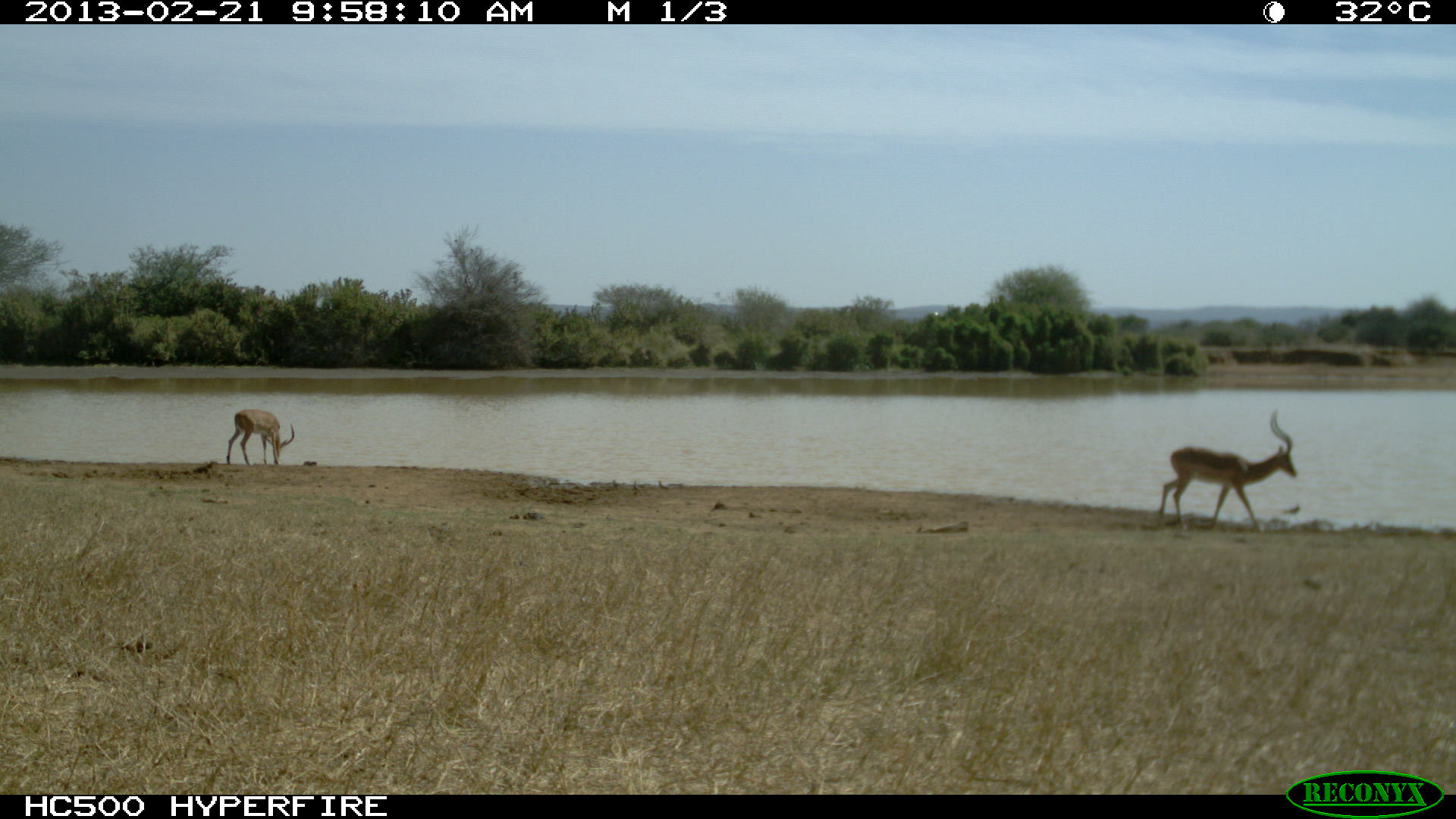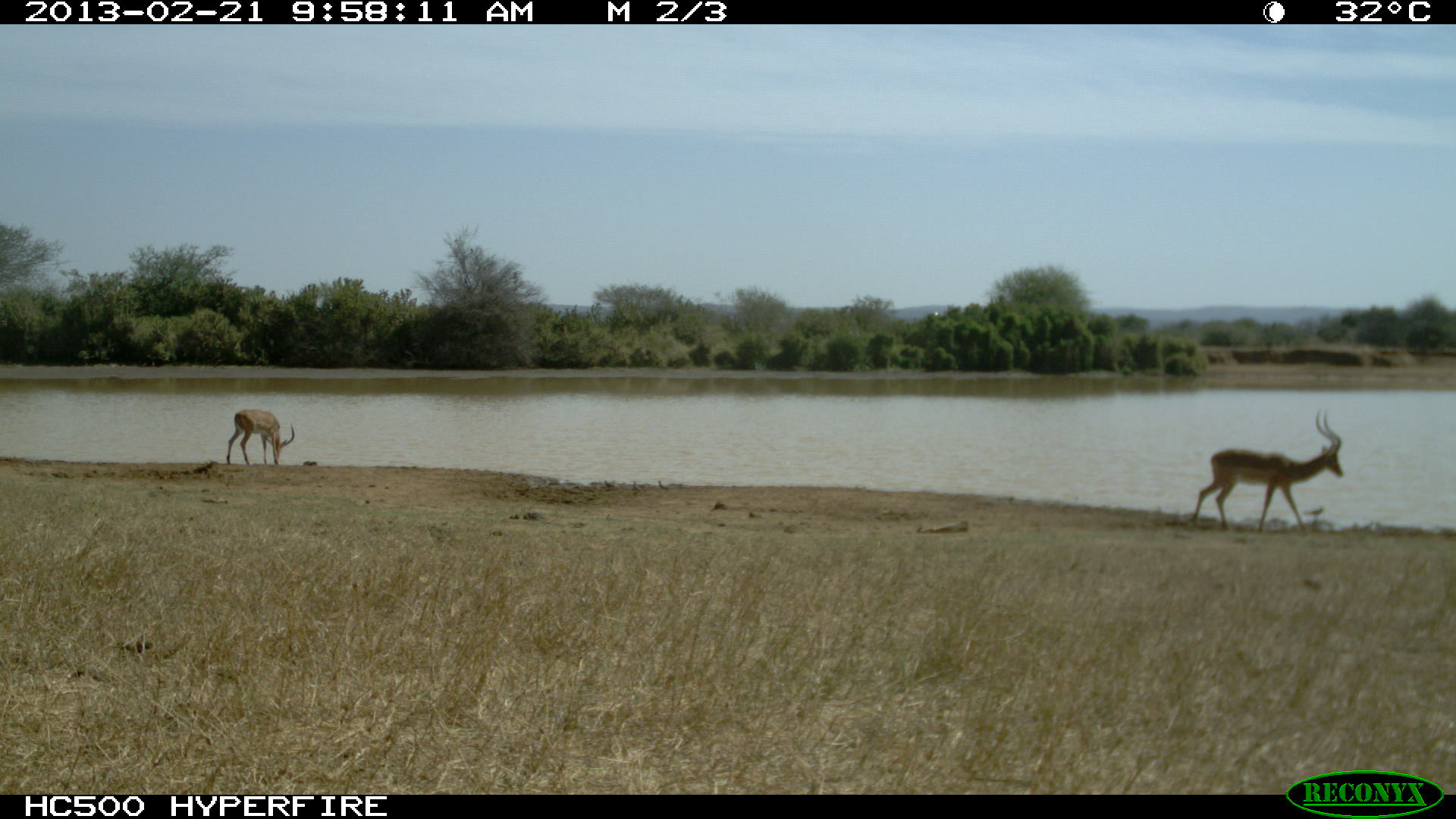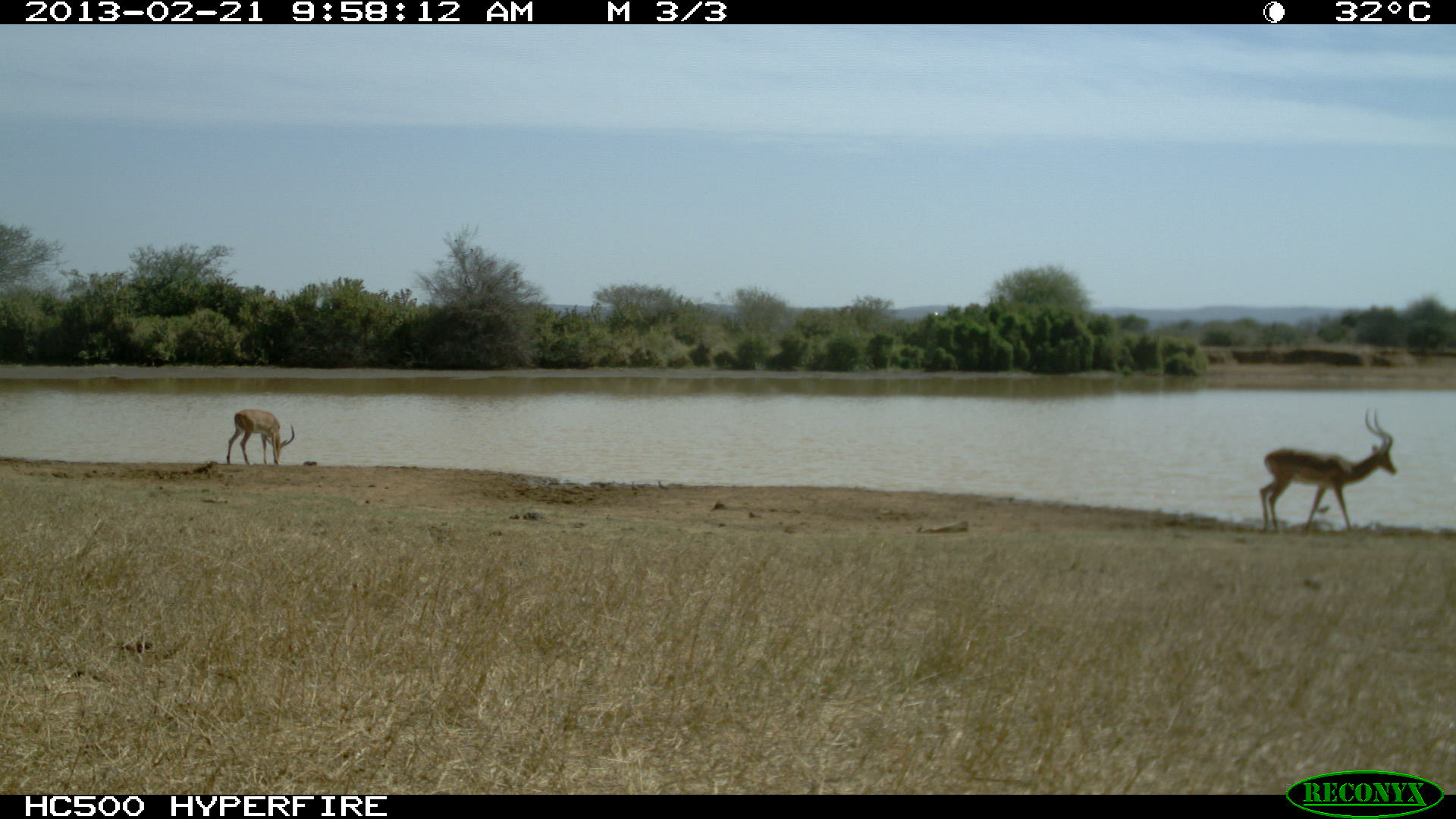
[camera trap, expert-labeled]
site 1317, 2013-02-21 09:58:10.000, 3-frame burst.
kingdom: Animalia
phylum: Chordata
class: Mammalia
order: Artiodactyla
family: Bovidae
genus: Aepyceros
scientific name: Aepyceros melampus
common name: impala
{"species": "Aepyceros melampus (impala)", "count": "2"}